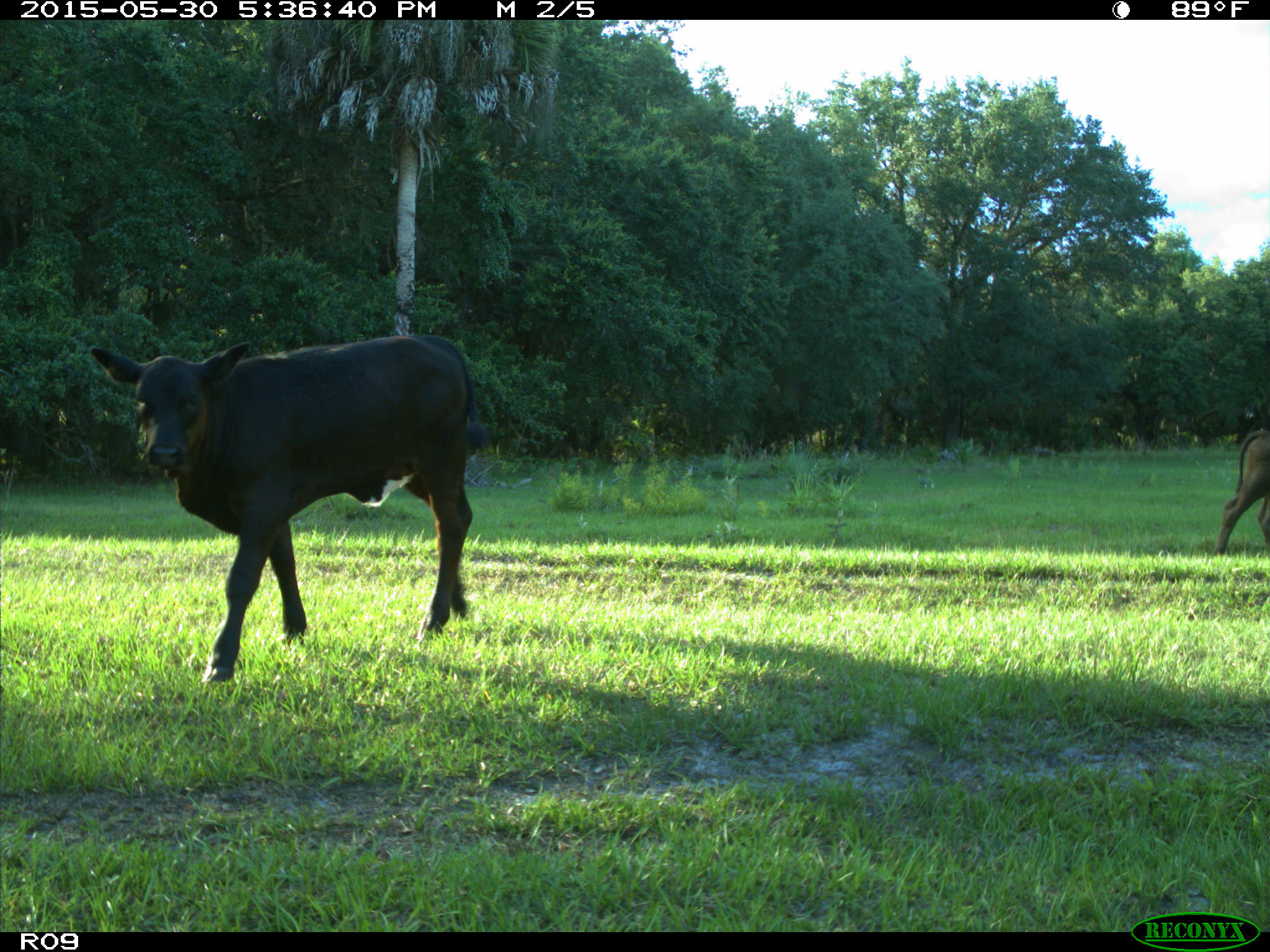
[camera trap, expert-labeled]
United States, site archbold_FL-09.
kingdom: Animalia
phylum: Chordata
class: Mammalia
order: Artiodactyla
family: Bovidae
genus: Bos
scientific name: Bos taurus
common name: domestic cow